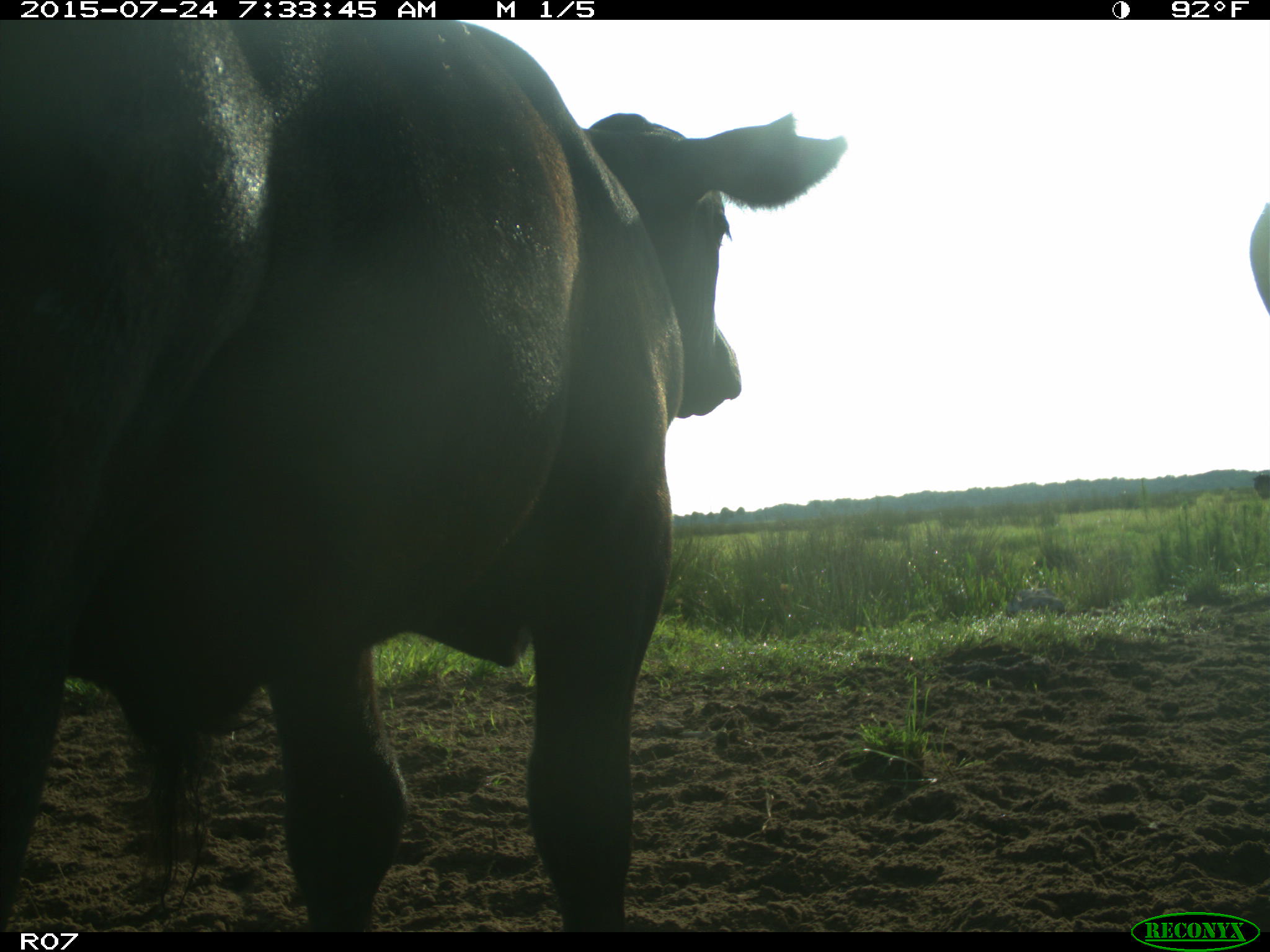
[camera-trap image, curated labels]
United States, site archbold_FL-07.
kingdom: Animalia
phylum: Chordata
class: Mammalia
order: Artiodactyla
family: Bovidae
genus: Bos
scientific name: Bos taurus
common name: domestic cow